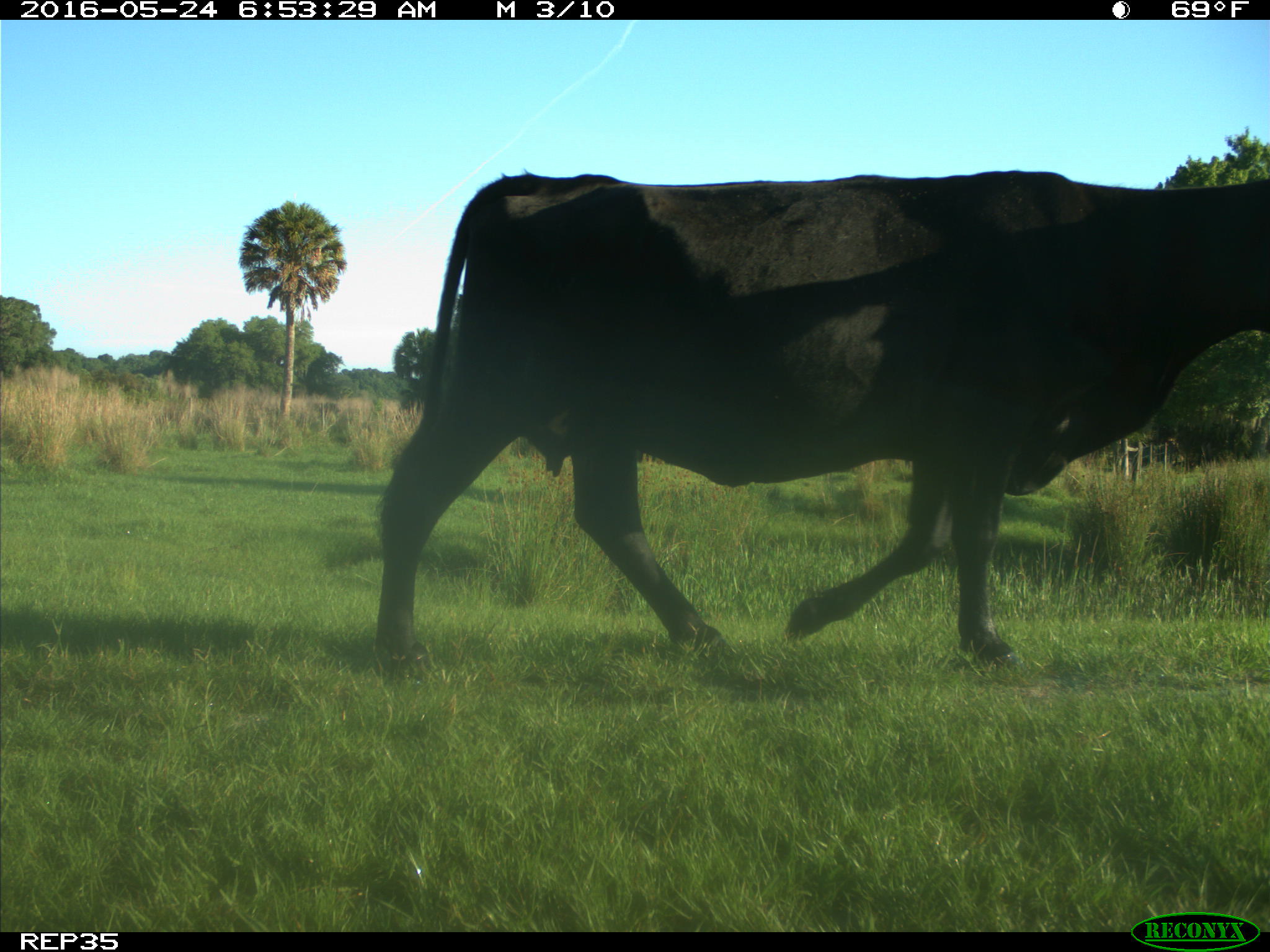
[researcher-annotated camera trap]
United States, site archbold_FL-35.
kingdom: Animalia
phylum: Chordata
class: Mammalia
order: Artiodactyla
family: Bovidae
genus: Bos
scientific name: Bos taurus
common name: domestic cow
Bos taurus (domestic cow).